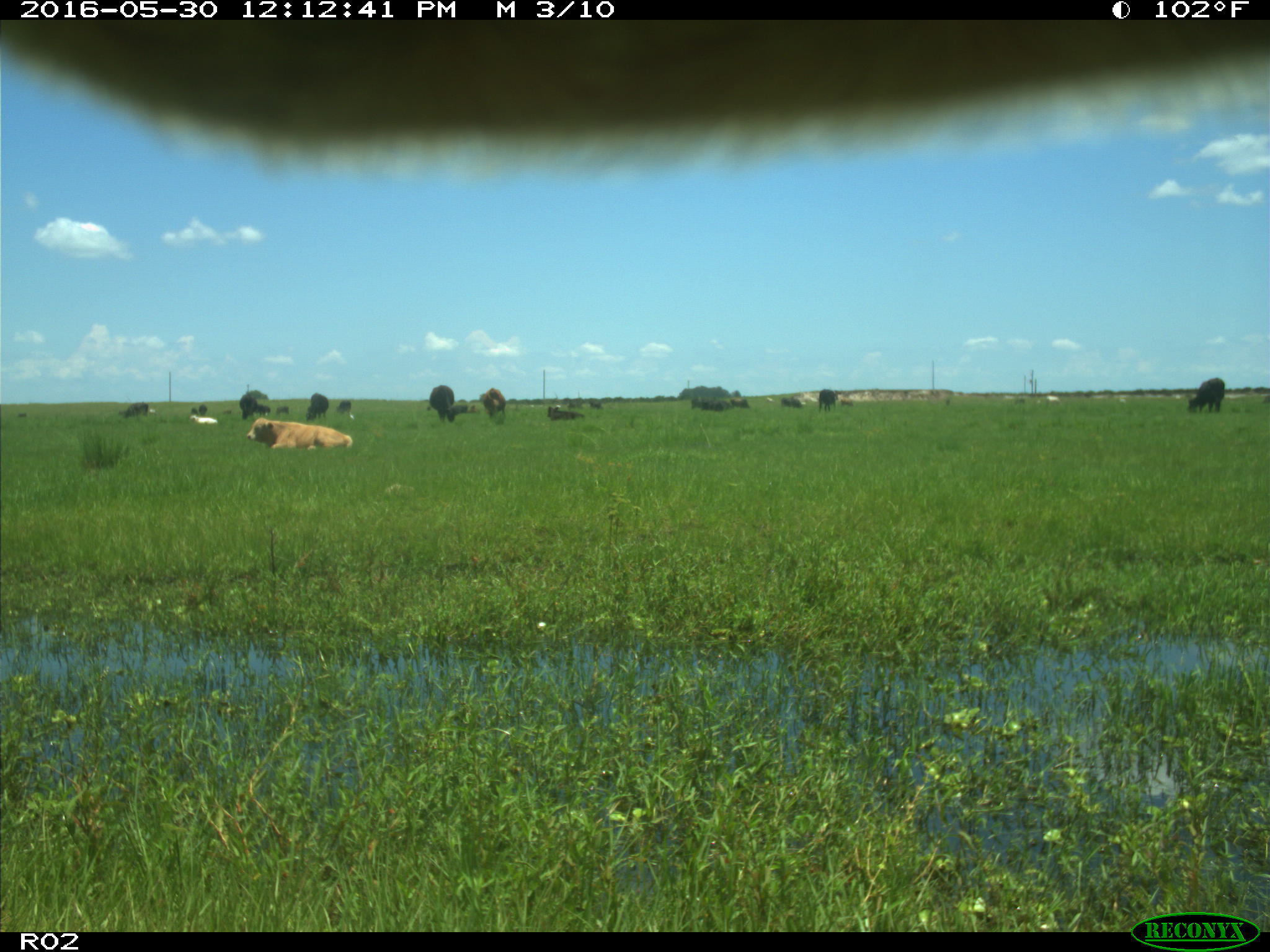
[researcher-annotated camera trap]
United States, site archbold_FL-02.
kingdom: Animalia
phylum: Chordata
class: Mammalia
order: Artiodactyla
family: Bovidae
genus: Bos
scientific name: Bos taurus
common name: domestic cow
Bos taurus (domestic cow).